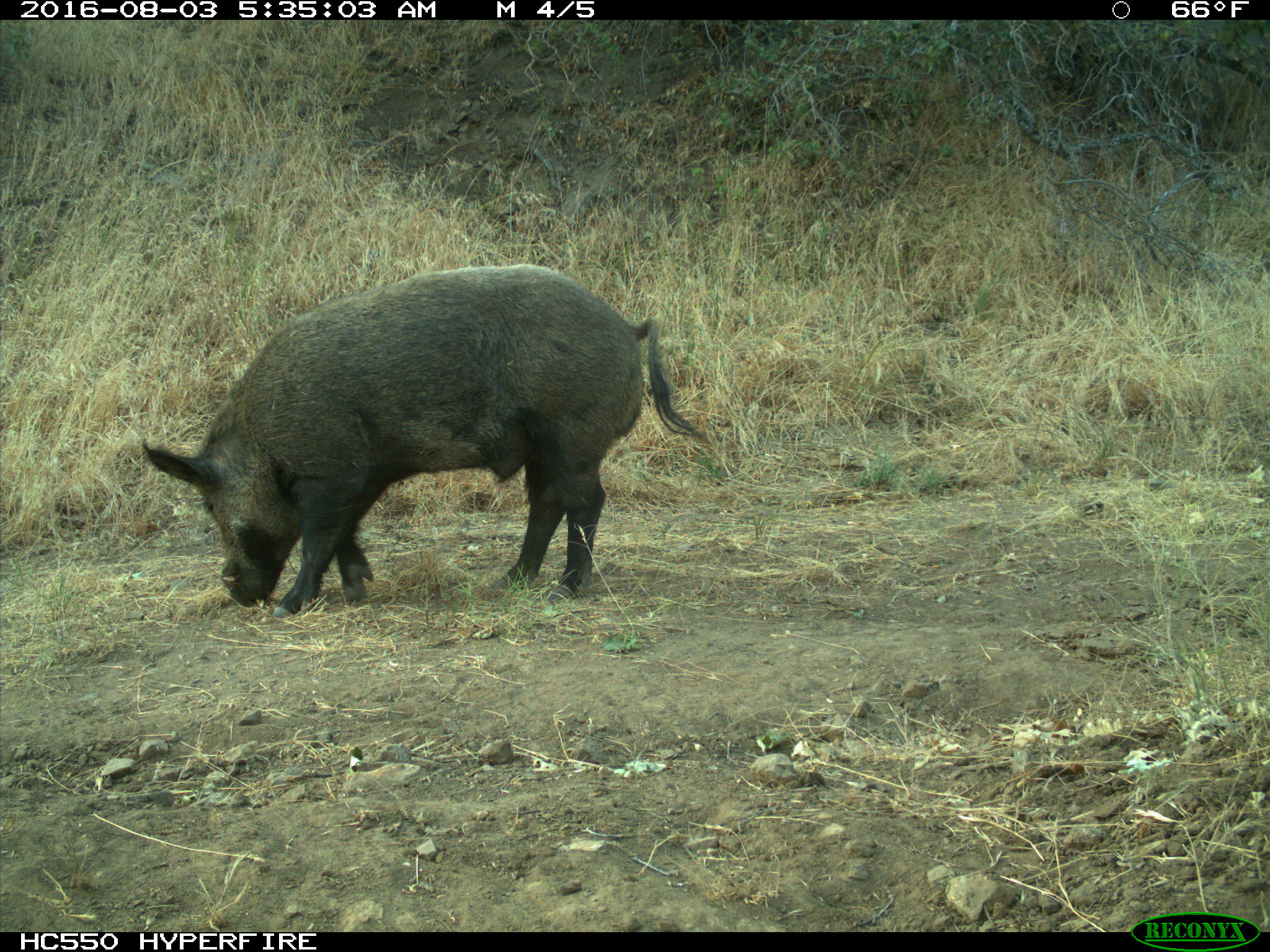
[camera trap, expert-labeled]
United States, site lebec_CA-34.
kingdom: Animalia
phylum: Chordata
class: Mammalia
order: Artiodactyla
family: Suidae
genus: Sus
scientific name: Sus scrofa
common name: wild boar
Sus scrofa (wild boar).